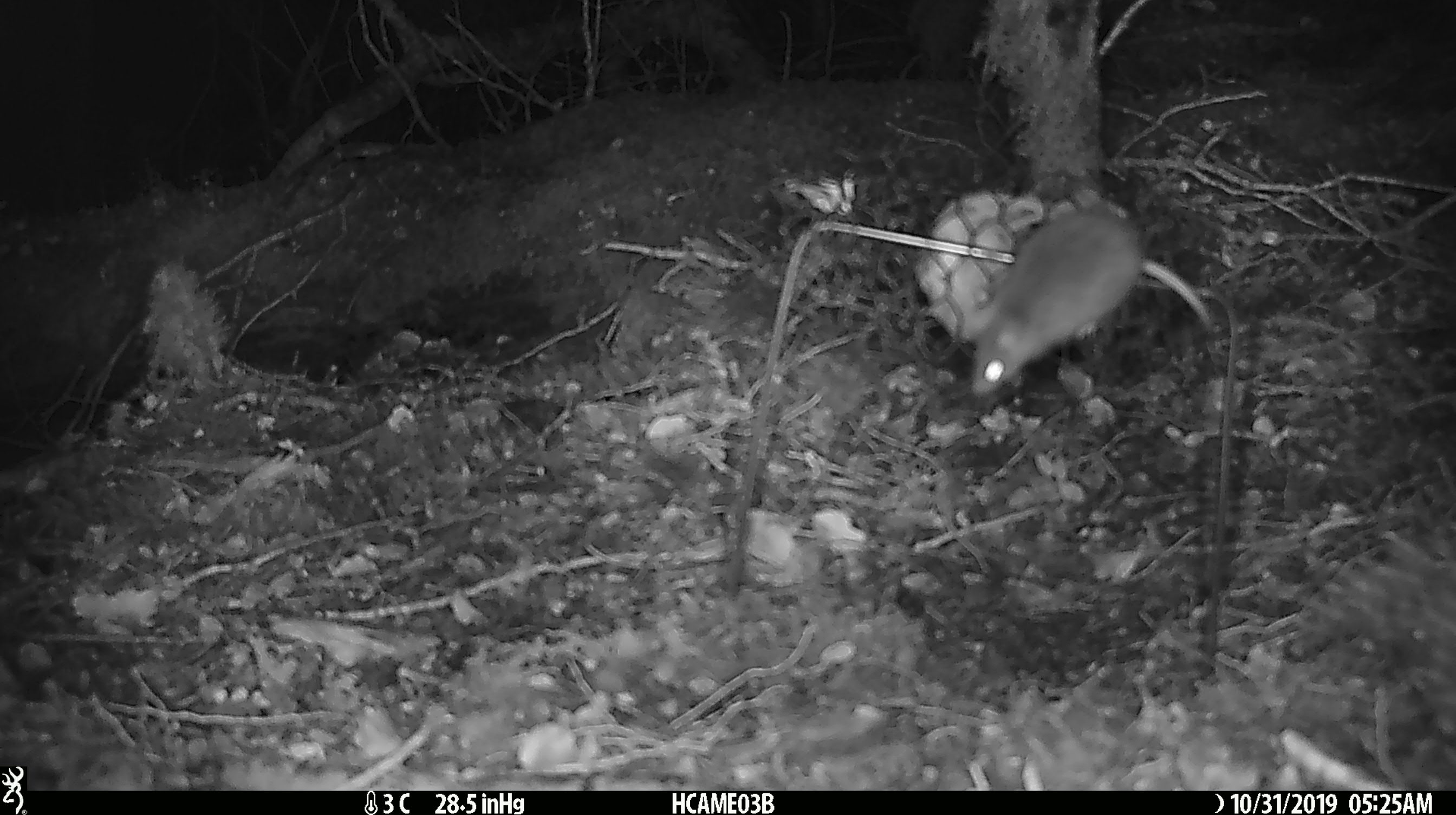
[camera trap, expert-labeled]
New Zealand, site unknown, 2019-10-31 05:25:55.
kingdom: Animalia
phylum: Chordata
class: Mammalia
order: Rodentia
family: Muridae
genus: Mus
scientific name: Mus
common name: mouse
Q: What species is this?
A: Mouse (Mus).